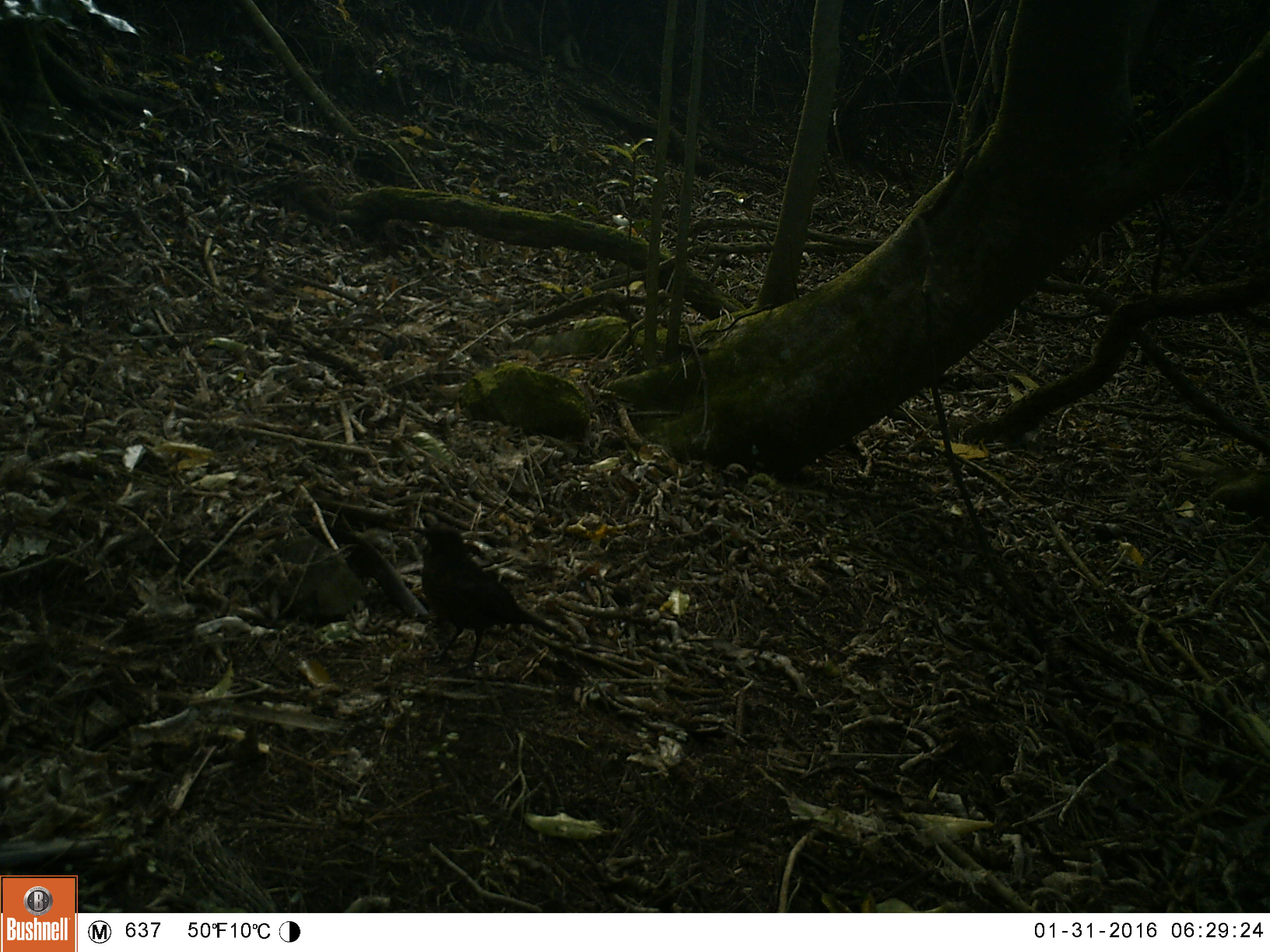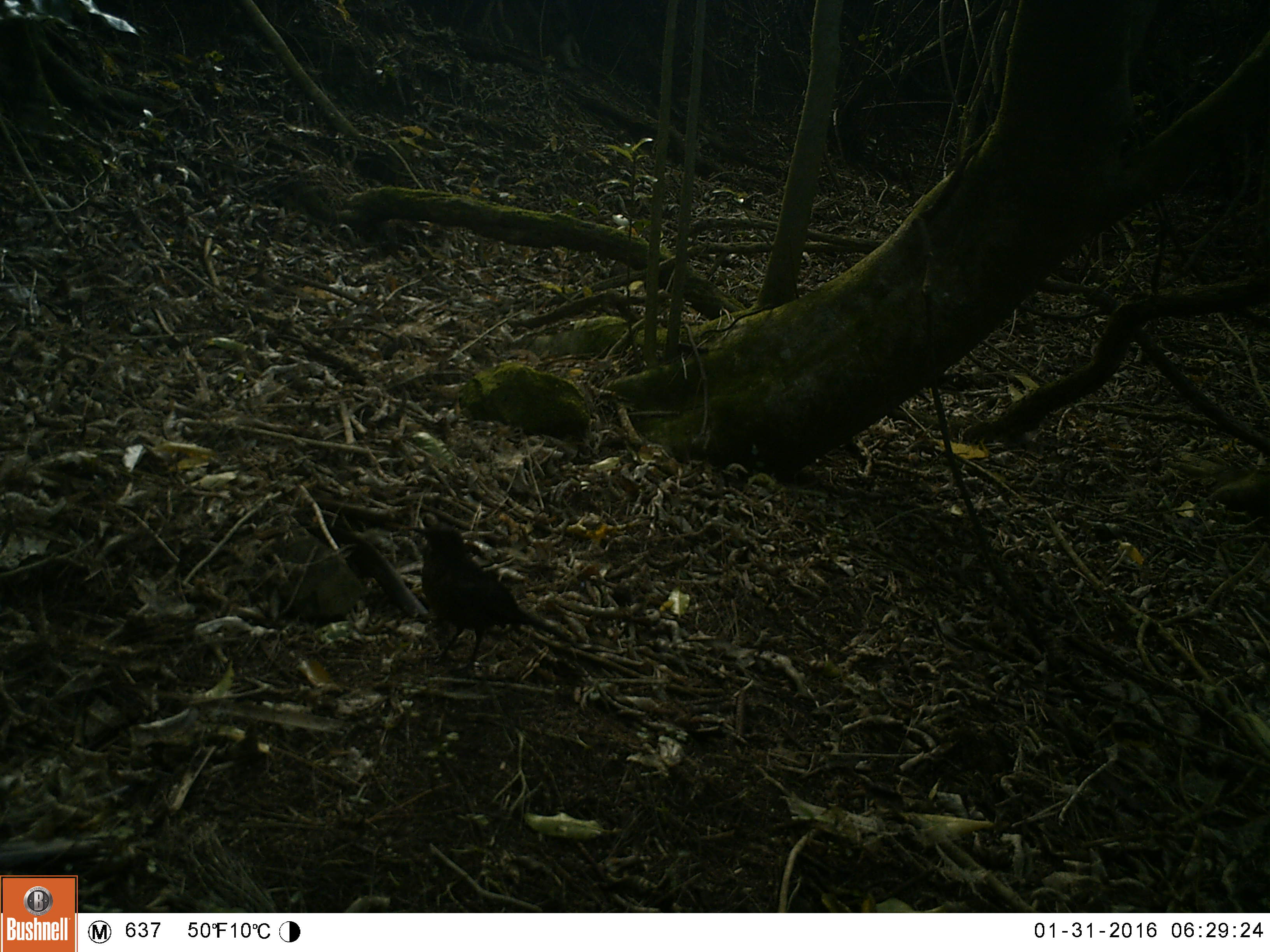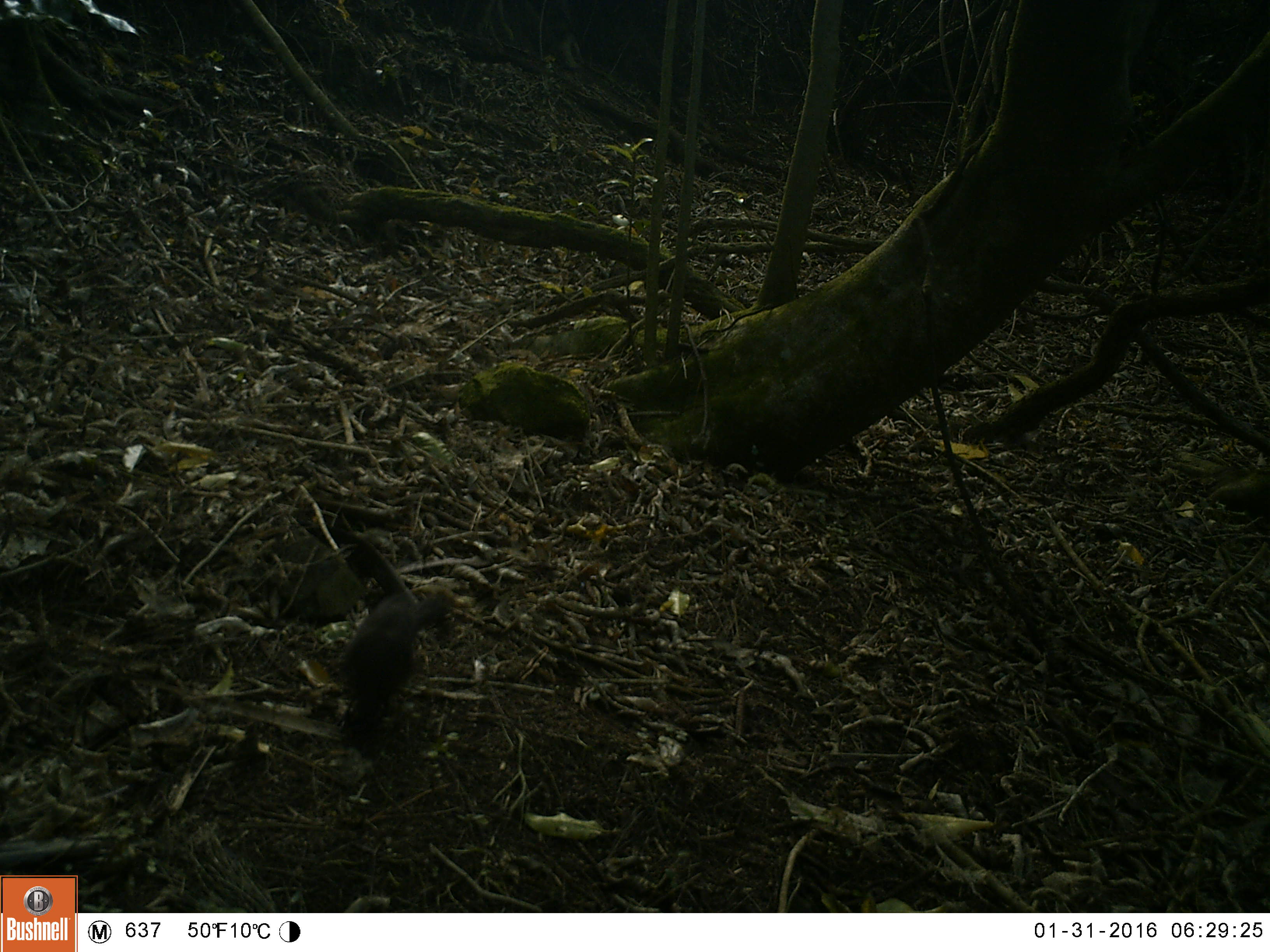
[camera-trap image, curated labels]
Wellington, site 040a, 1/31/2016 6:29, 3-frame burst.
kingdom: Animalia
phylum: Chordata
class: Aves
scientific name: Aves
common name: bird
Bird (Aves).